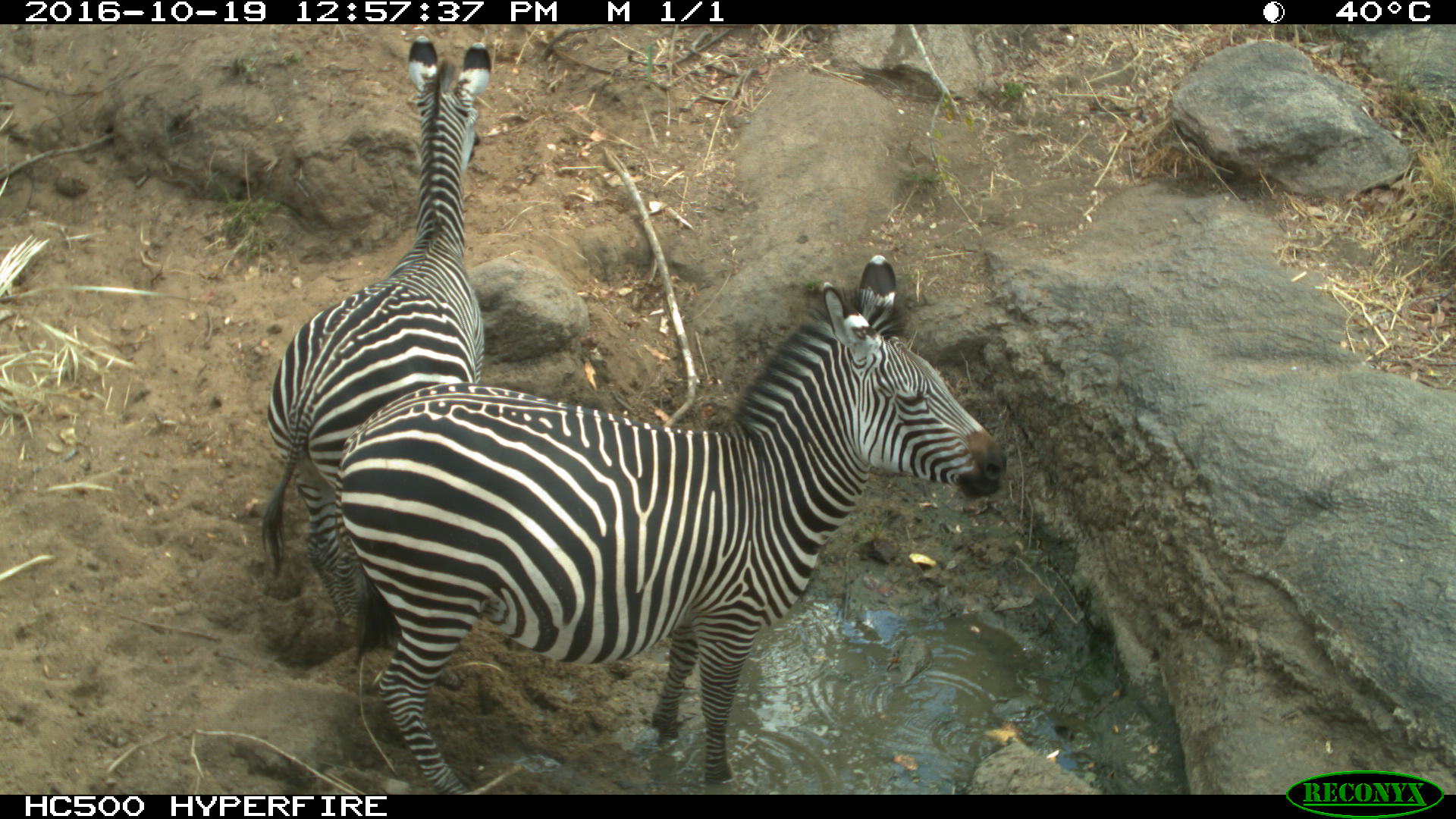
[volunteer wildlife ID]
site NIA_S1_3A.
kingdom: Animalia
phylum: Chordata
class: Mammalia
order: Perissodactyla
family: Equidae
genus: Equus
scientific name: Equus quagga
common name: plains zebra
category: zebraplains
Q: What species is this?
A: Zebraplains (plains zebra) (Equus quagga).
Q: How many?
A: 2.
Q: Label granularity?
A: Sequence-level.